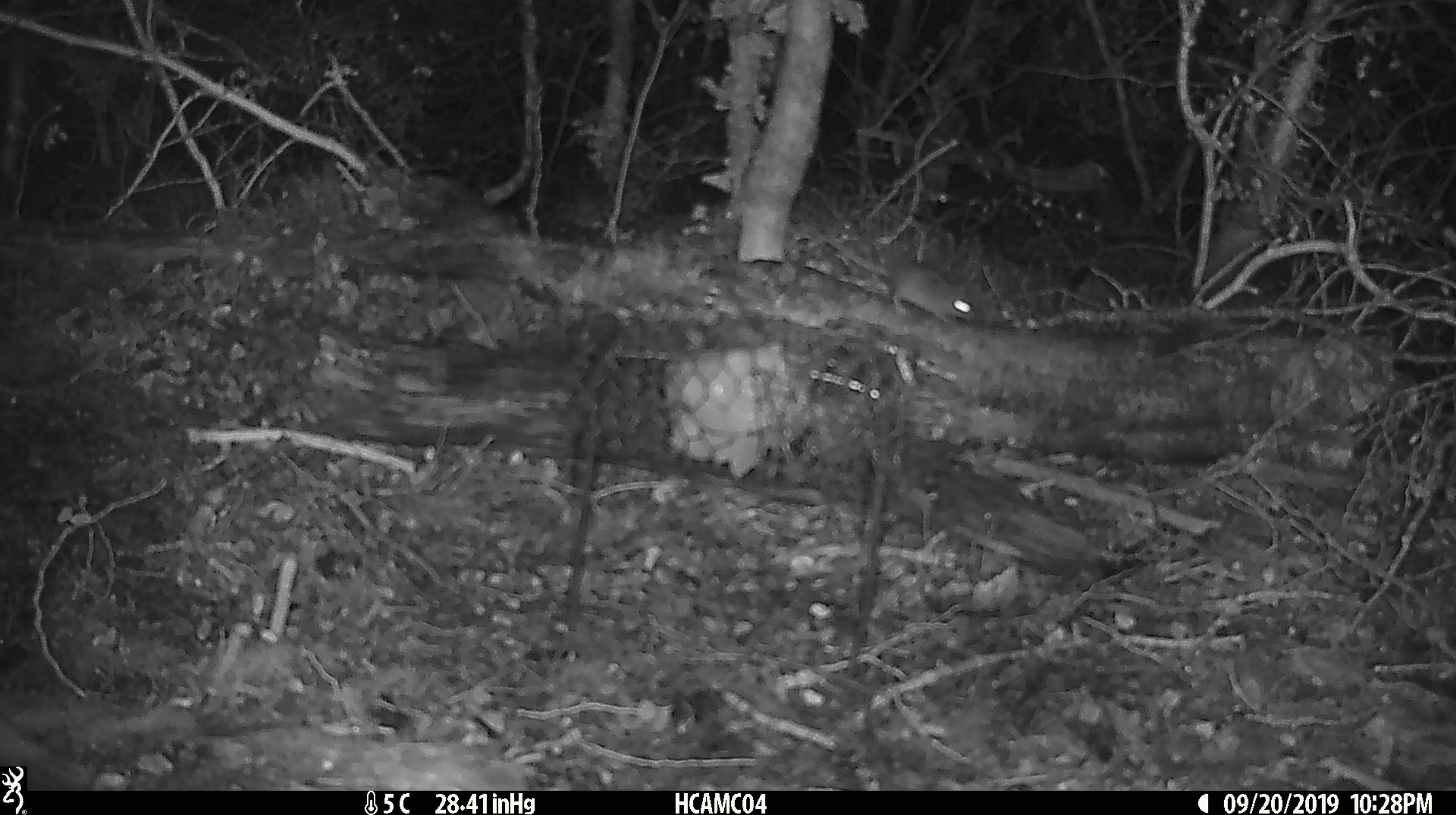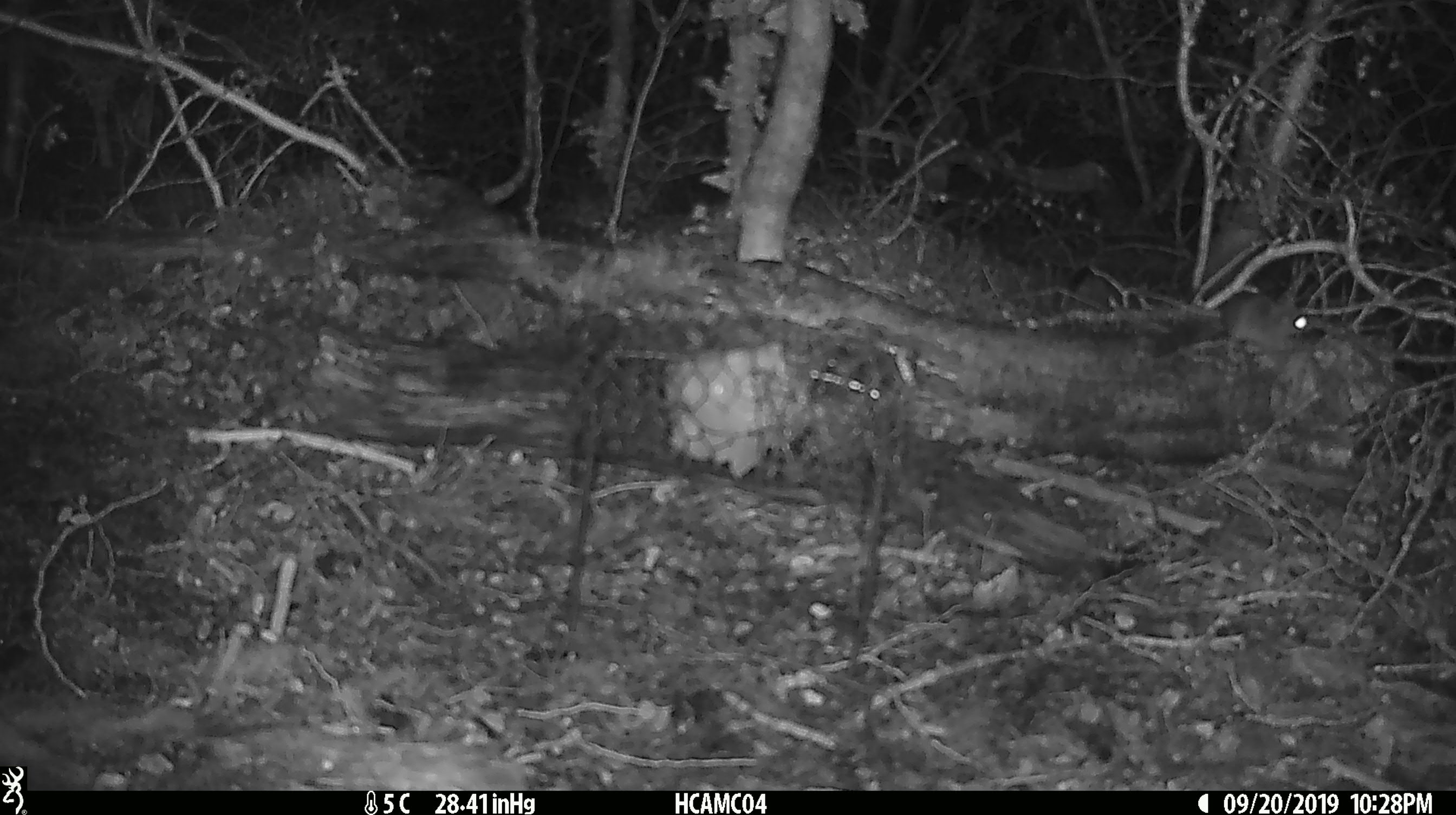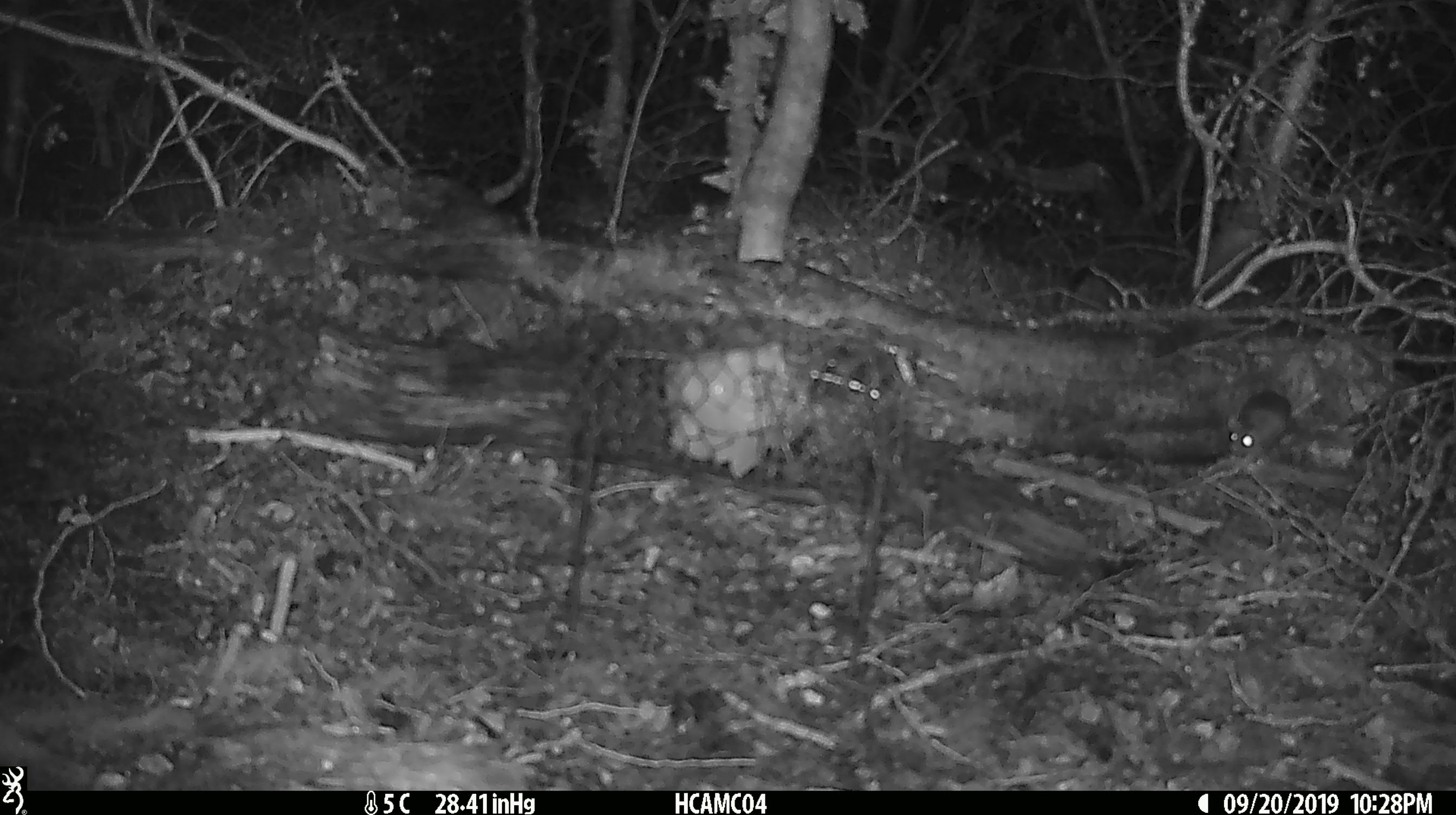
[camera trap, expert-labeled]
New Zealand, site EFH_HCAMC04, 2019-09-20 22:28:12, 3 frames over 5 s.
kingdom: Animalia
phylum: Chordata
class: Mammalia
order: Rodentia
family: Muridae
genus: Mus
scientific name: Mus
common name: mouse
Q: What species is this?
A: Mouse (Mus).